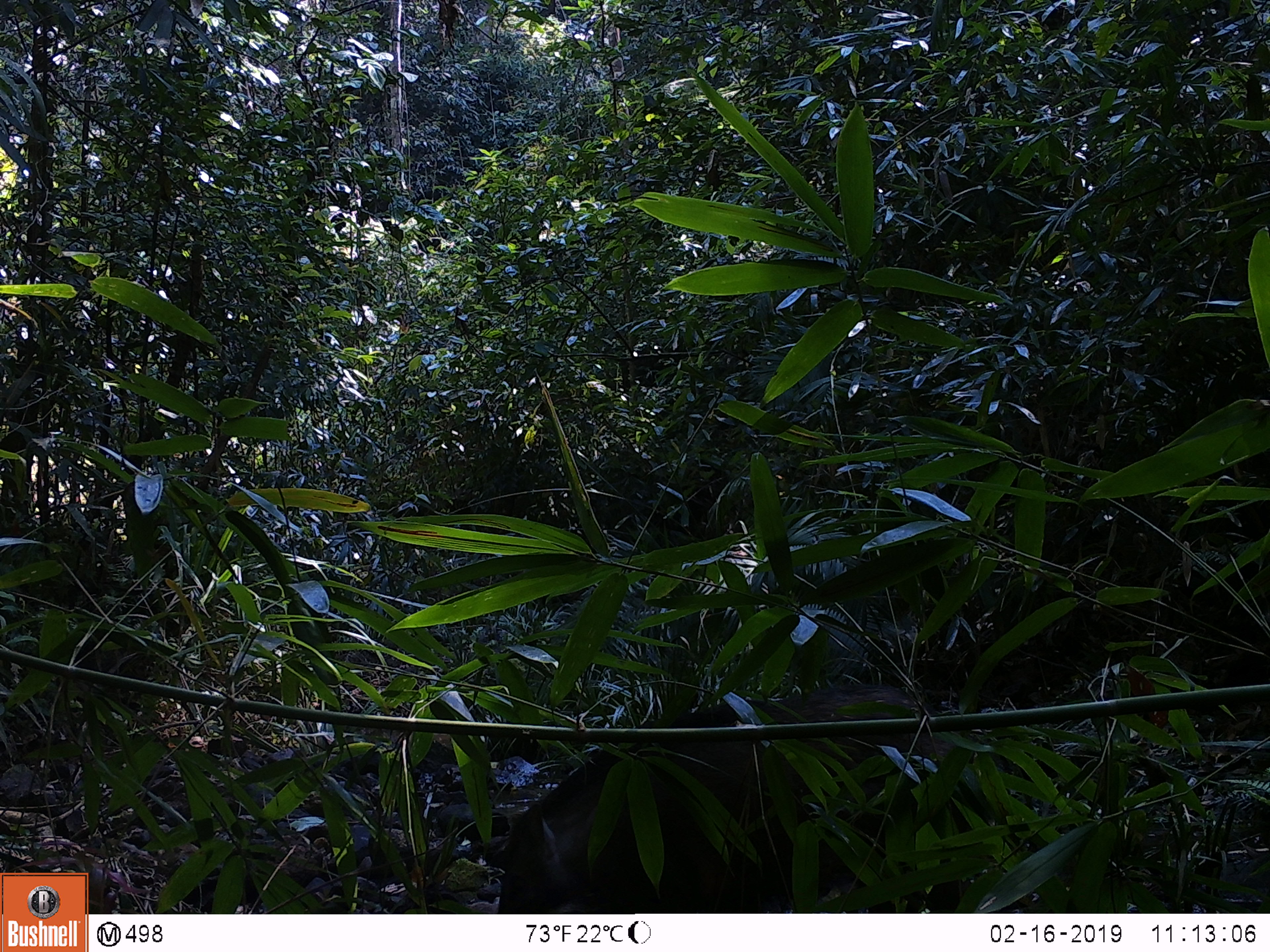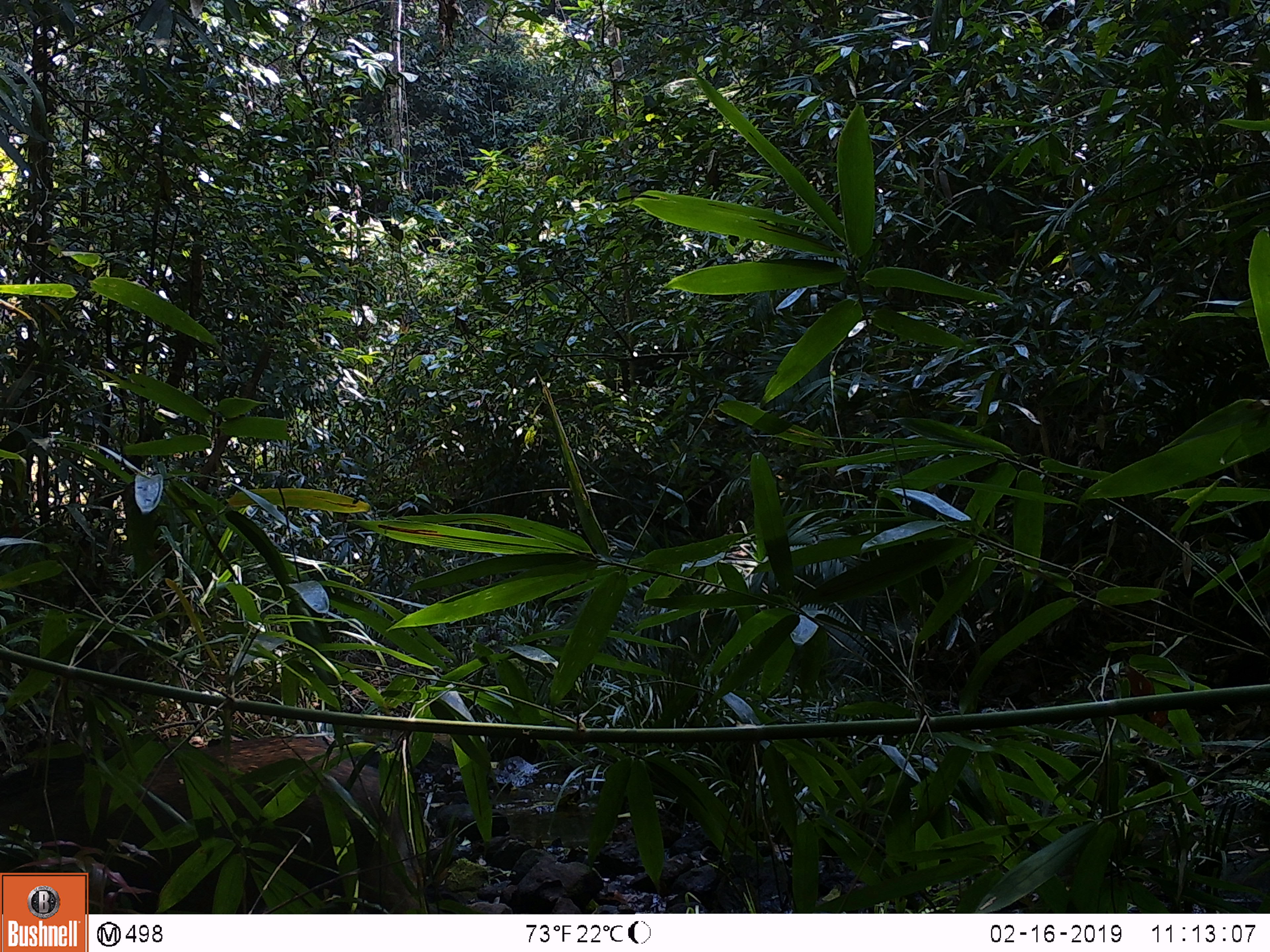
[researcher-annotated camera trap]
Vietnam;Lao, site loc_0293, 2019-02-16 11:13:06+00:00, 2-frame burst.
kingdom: Animalia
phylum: Chordata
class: Mammalia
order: Artiodactyla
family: Suidae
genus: Sus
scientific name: Sus scrofa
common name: eurasian wild pig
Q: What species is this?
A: Eurasian wild pig (Sus scrofa).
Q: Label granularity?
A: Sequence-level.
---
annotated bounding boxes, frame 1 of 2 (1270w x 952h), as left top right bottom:
eurasian wild pig: 497 689 998 913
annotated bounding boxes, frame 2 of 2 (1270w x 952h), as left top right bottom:
eurasian wild pig: 0 736 429 913